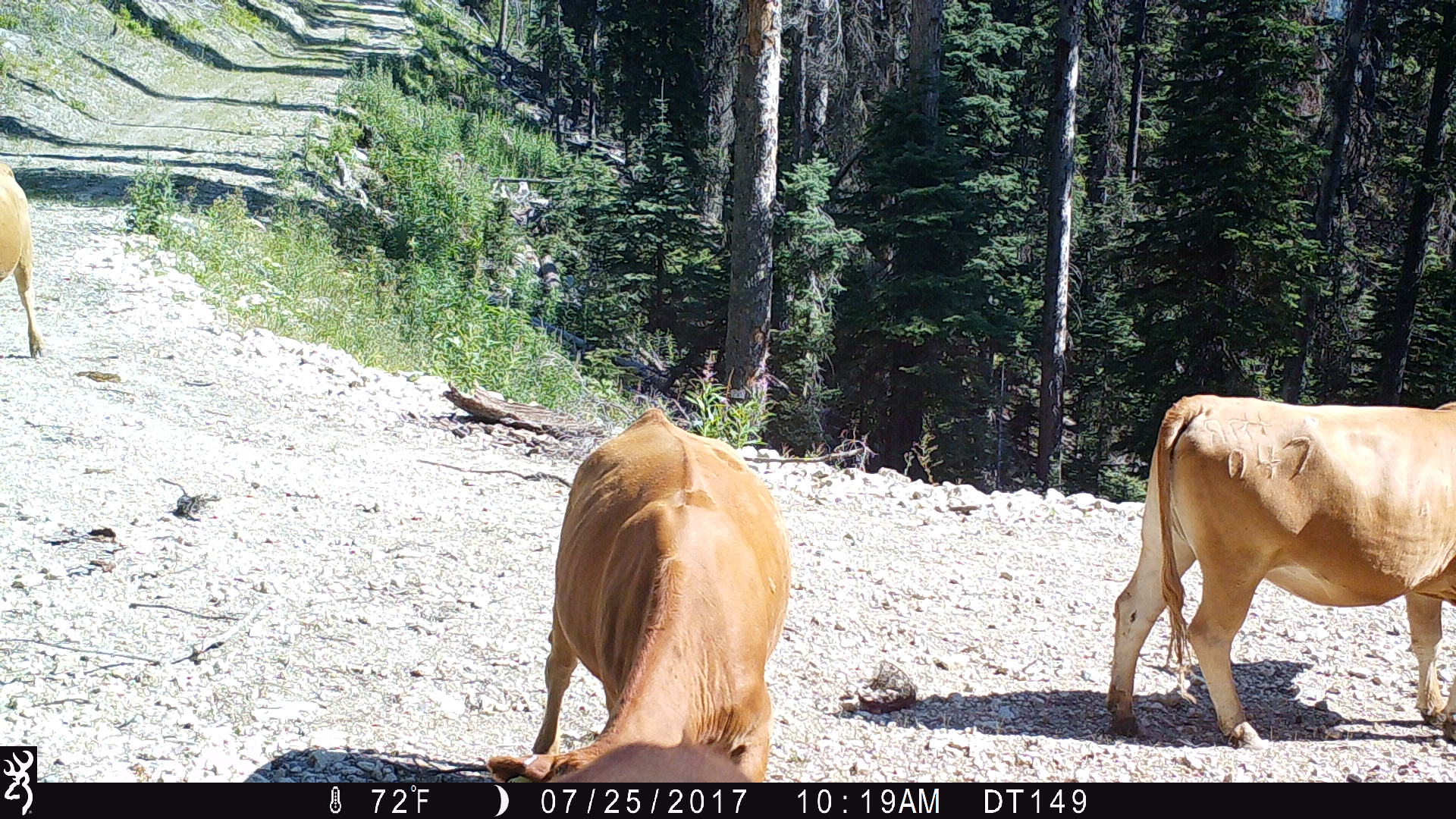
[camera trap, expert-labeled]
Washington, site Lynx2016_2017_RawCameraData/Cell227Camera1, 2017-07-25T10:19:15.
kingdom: Animalia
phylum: Chordata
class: Mammalia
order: Artiodactyla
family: Bovidae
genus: Bos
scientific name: Bos taurus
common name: domestic cattle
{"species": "domestic cattle (Bos taurus)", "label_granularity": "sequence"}